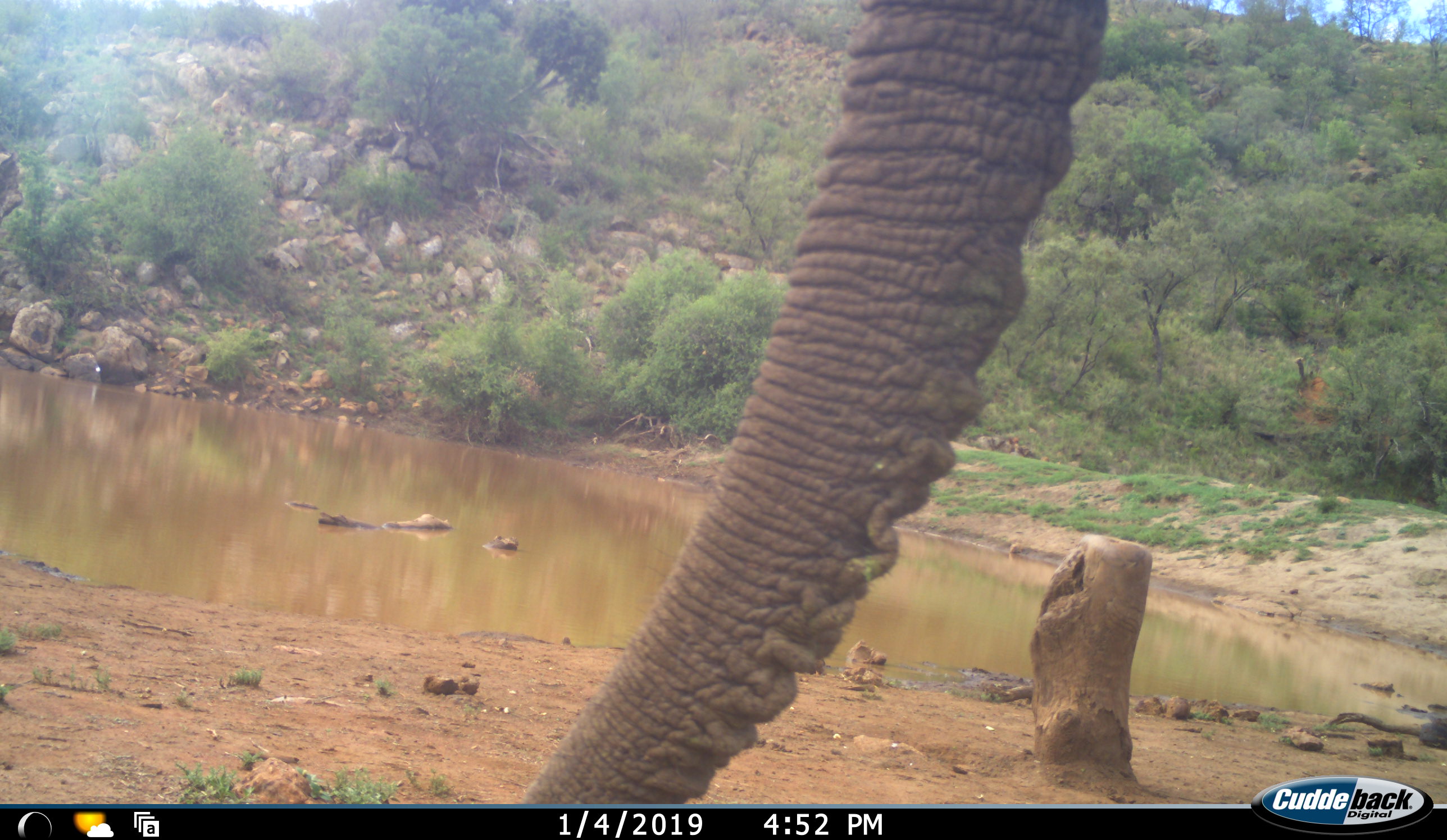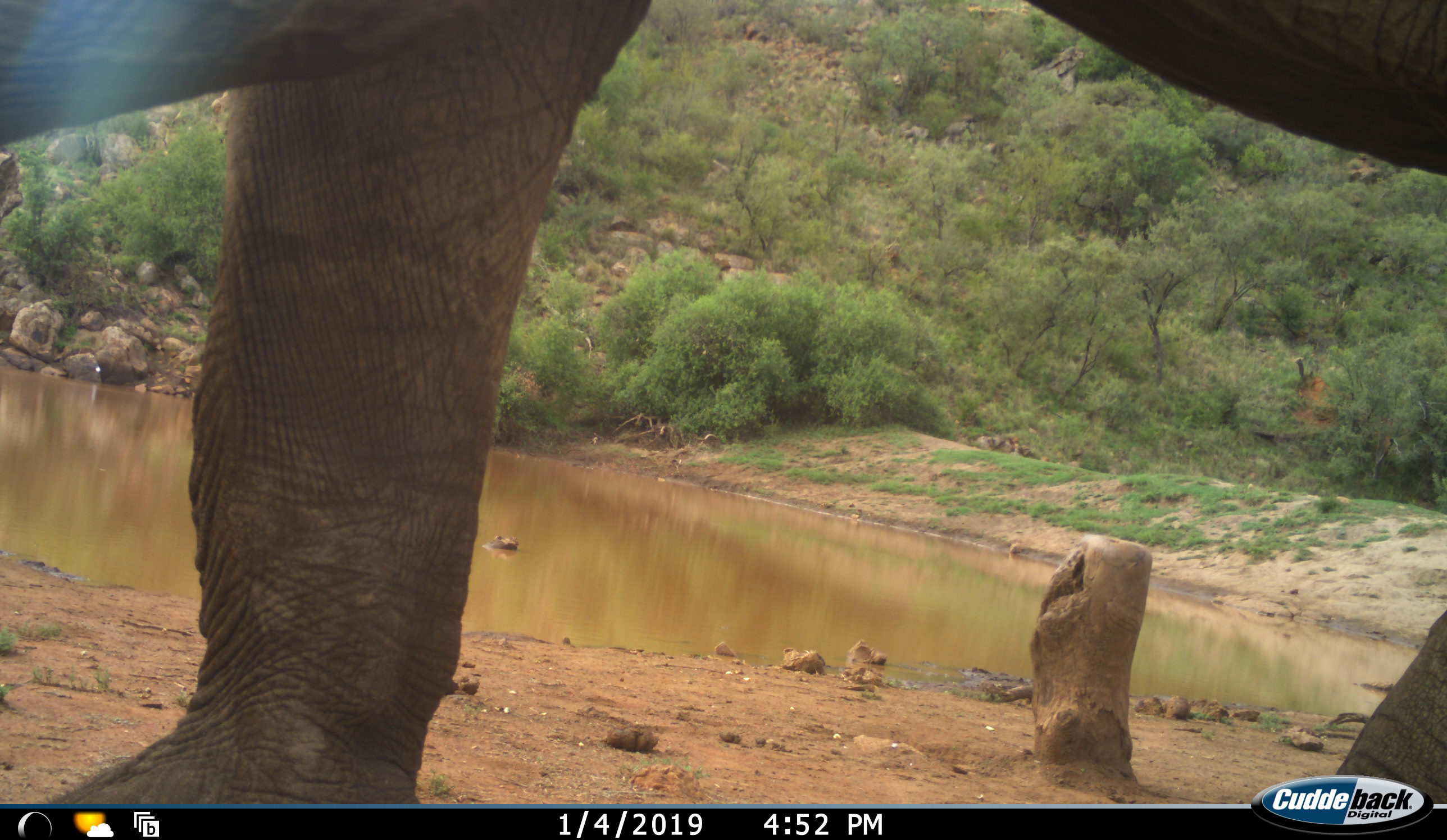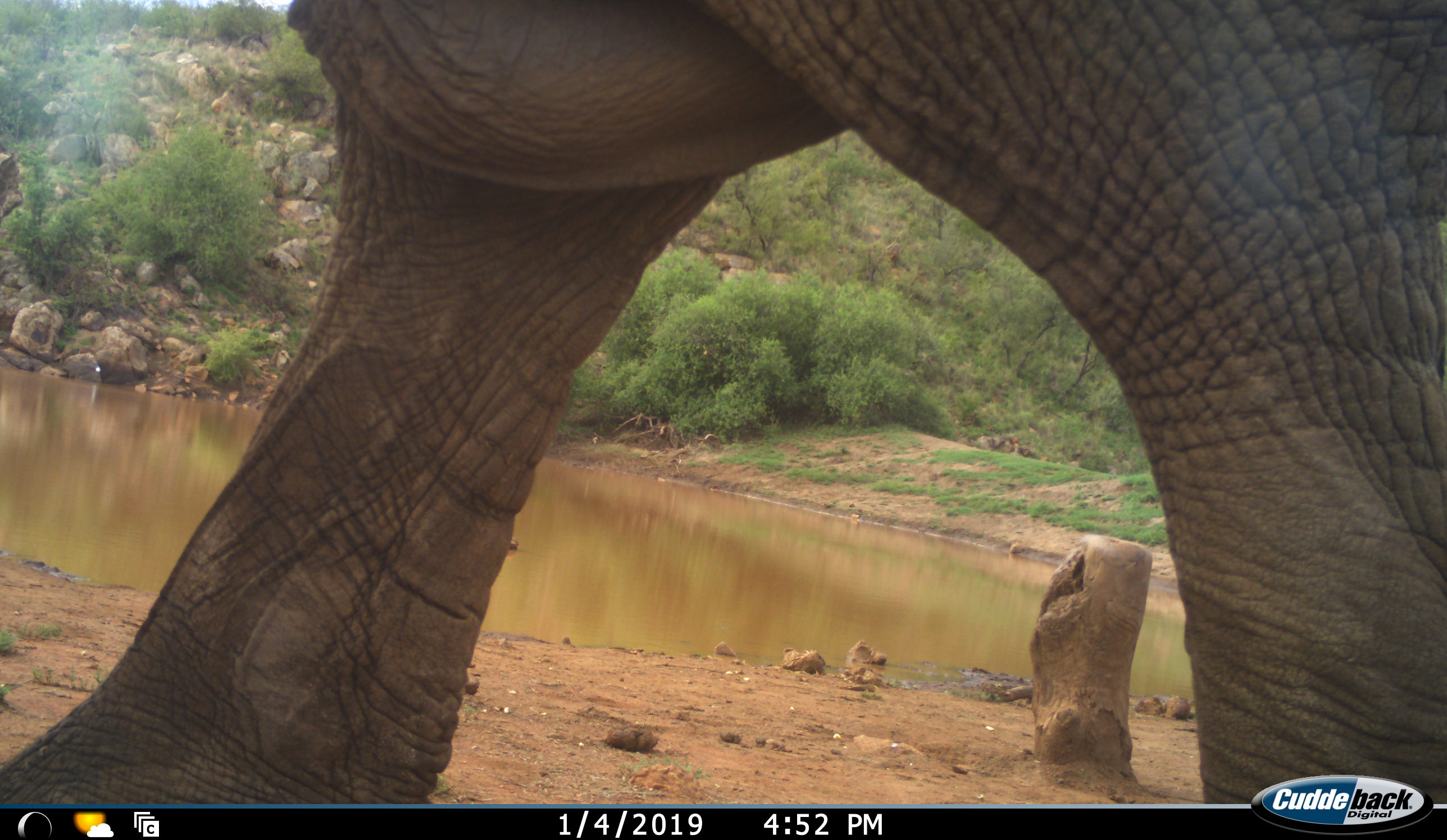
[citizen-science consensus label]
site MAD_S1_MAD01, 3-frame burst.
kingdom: Animalia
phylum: Chordata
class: Mammalia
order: Proboscidea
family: Elephantidae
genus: Loxodonta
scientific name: Loxodonta africana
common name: african bush elephant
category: elephant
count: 1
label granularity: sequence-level